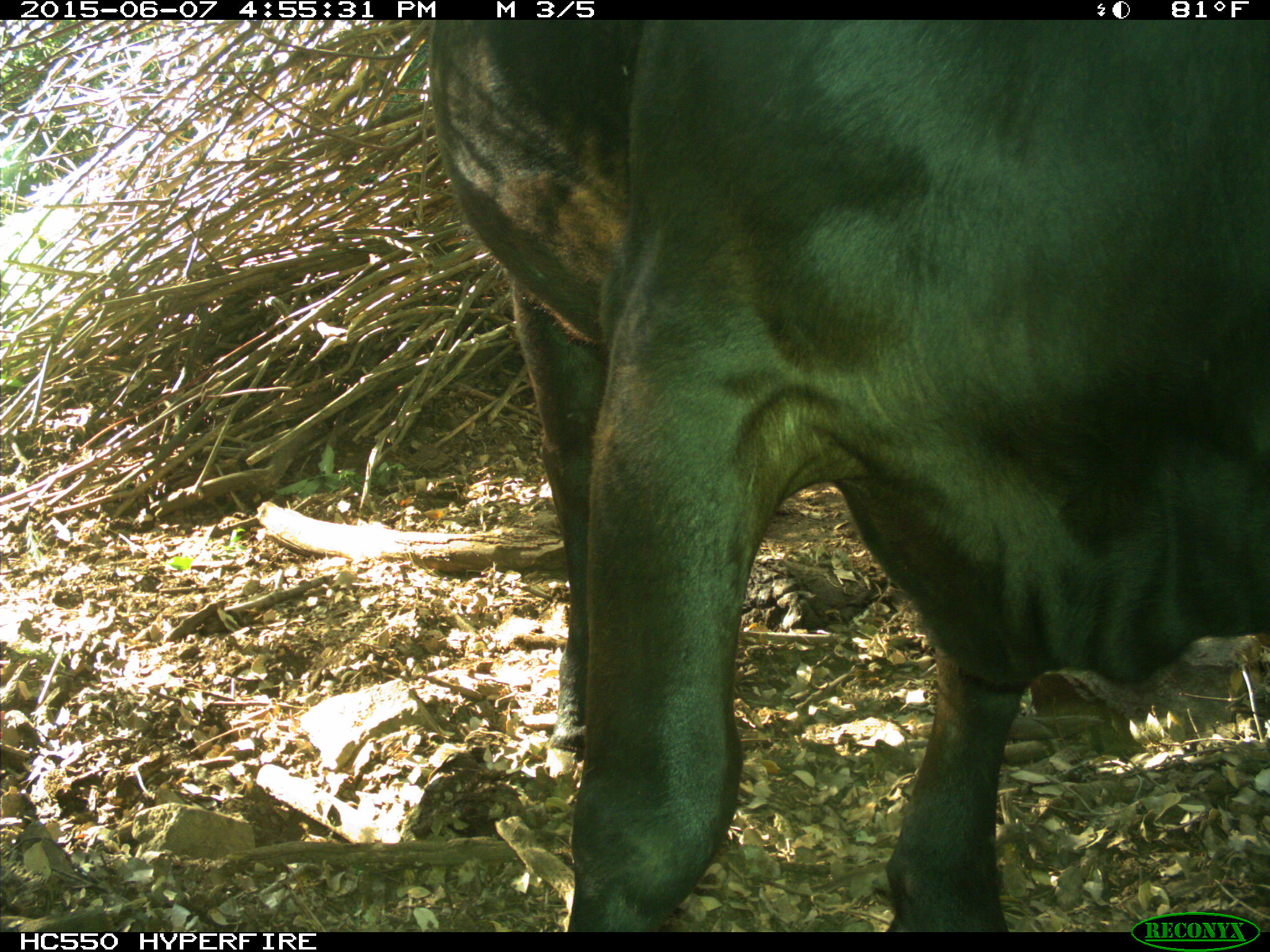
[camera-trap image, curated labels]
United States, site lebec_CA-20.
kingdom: Animalia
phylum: Chordata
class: Mammalia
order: Artiodactyla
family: Bovidae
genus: Bos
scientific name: Bos taurus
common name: domestic cow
Bos taurus (domestic cow).